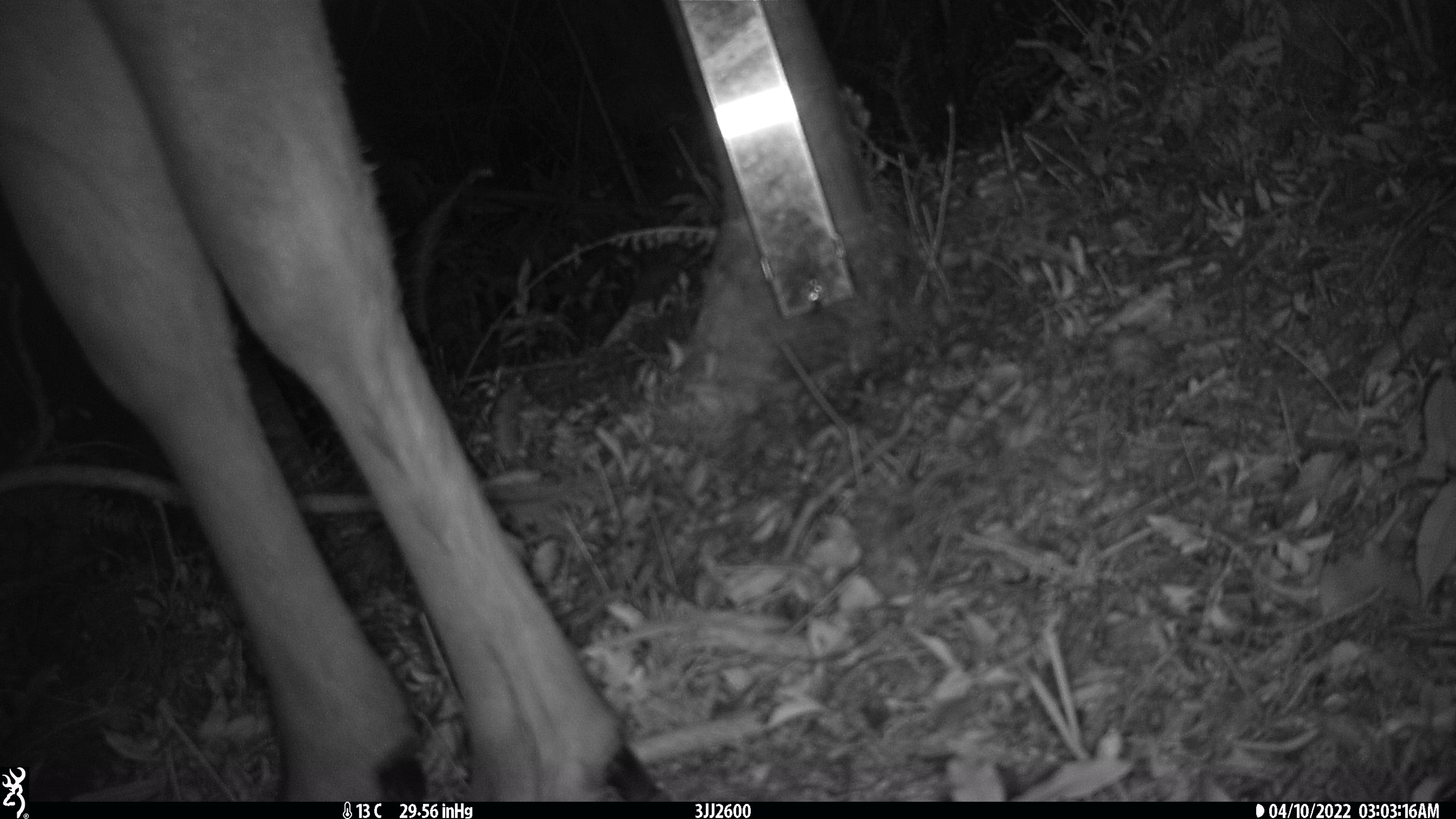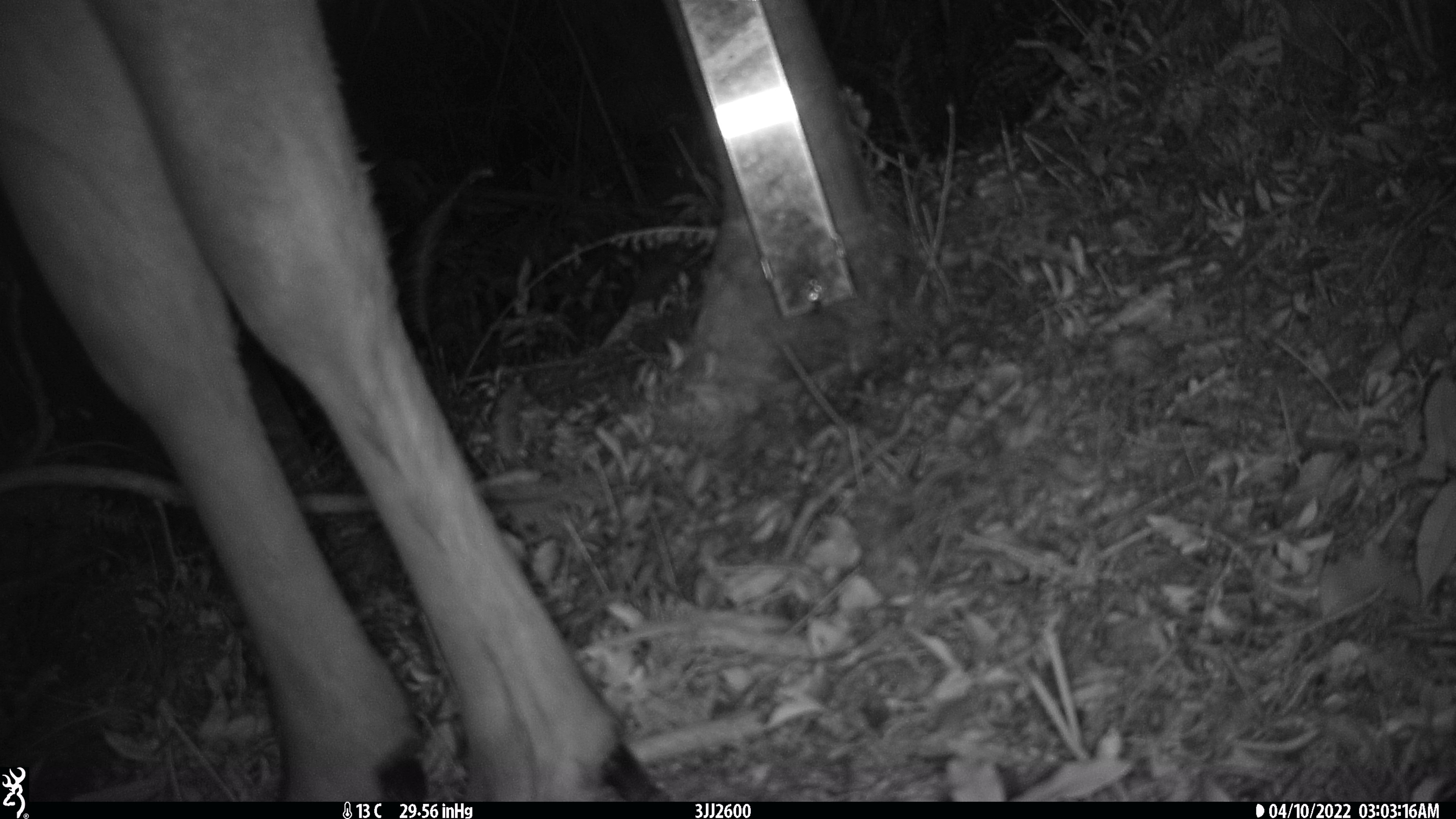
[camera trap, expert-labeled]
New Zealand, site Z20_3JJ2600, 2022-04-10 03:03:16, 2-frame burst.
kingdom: Animalia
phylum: Chordata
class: Mammalia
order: Artiodactyla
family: Cervidae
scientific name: Cervidae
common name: deer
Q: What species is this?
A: Deer (Cervidae).